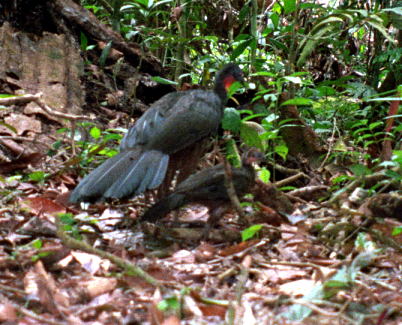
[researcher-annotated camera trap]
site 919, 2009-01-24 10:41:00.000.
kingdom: Animalia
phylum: Chordata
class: Aves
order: Galliformes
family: Cracidae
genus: Penelope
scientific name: Penelope jacquacu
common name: spix's guan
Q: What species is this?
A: Penelope jacquacu (spix's guan).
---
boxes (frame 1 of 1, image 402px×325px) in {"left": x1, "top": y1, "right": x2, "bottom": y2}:
penelope jacquacu: {"left": 65, "top": 60, "right": 247, "bottom": 205}; {"left": 140, "top": 146, "right": 267, "bottom": 240}